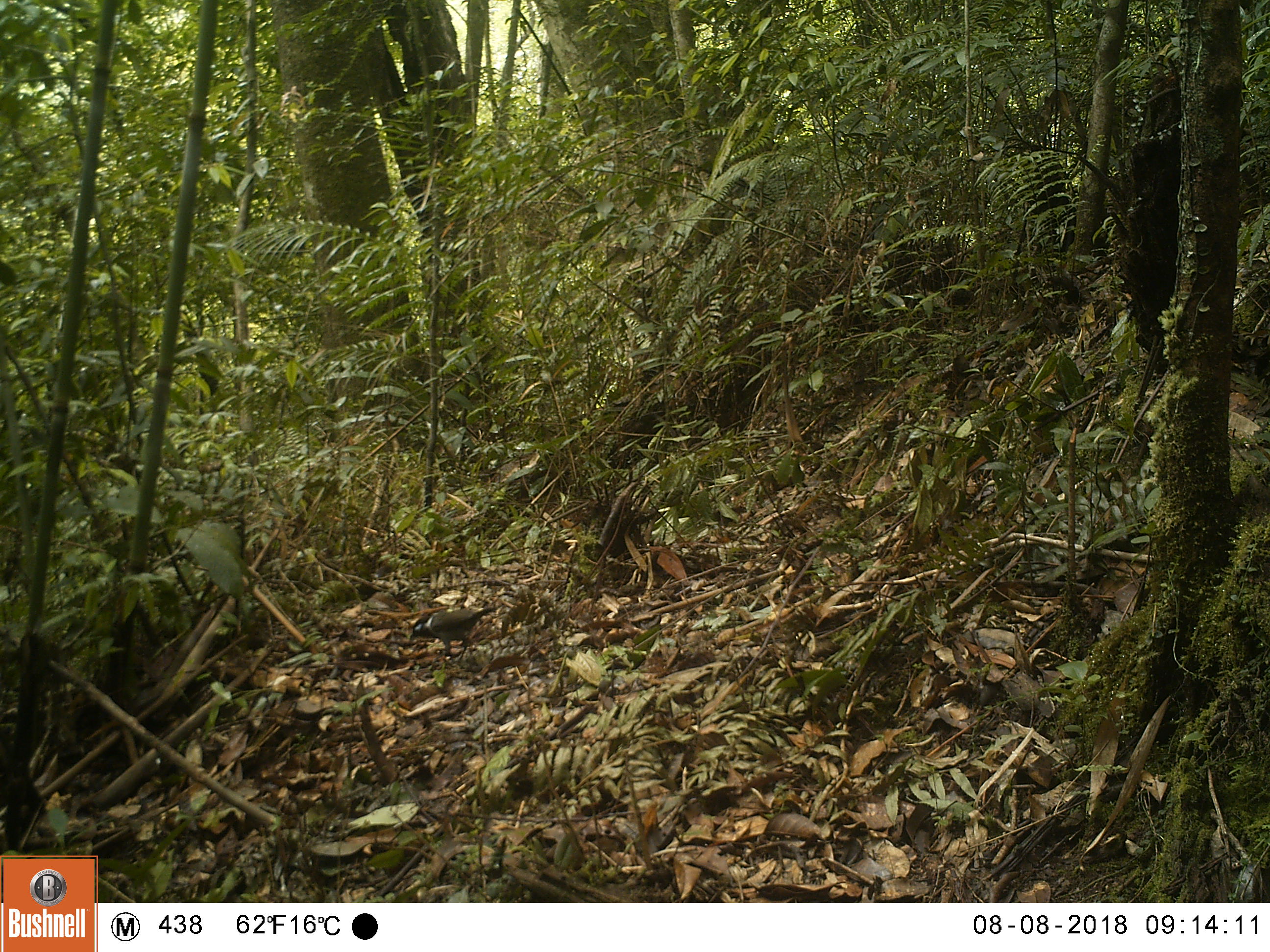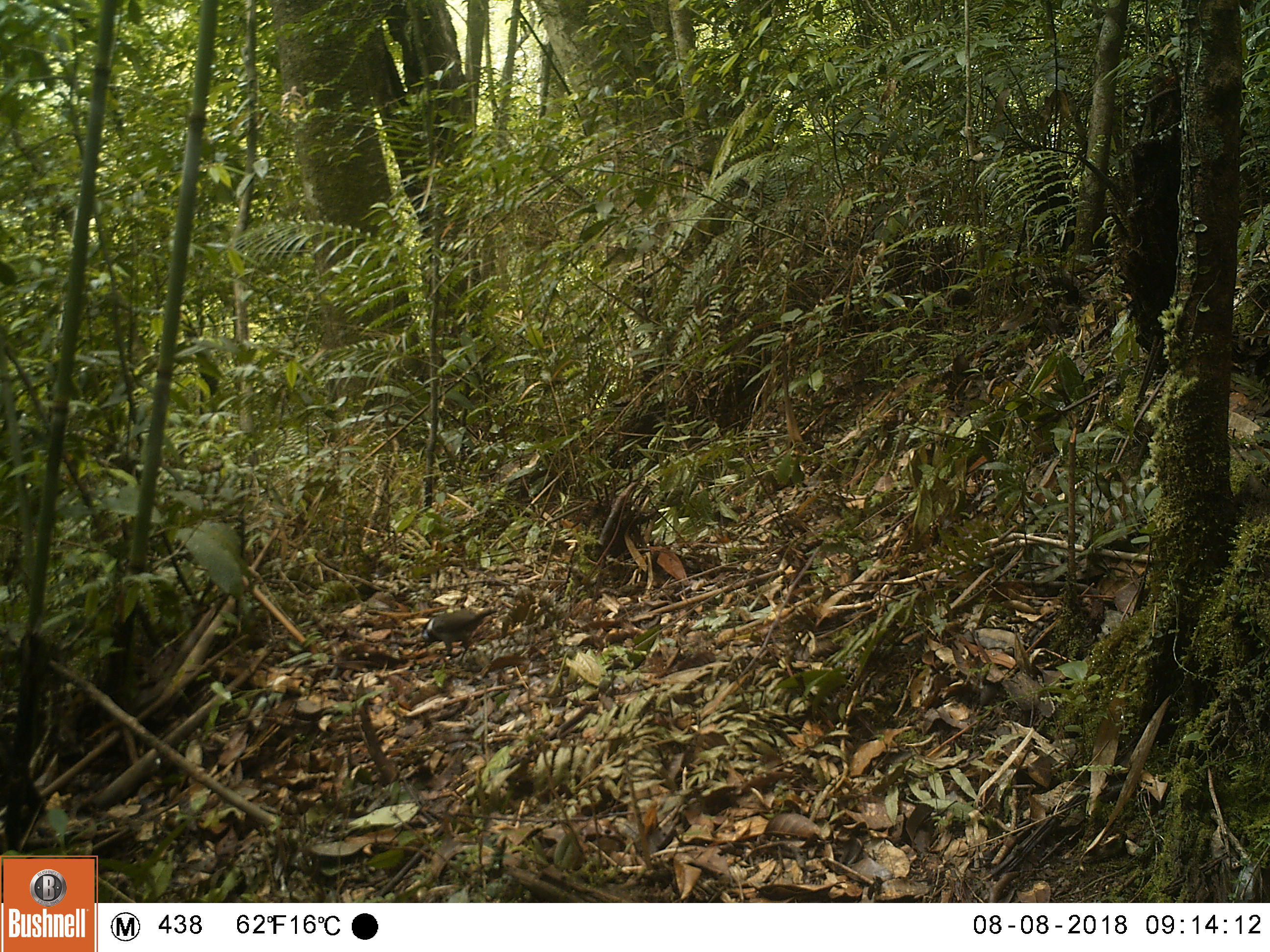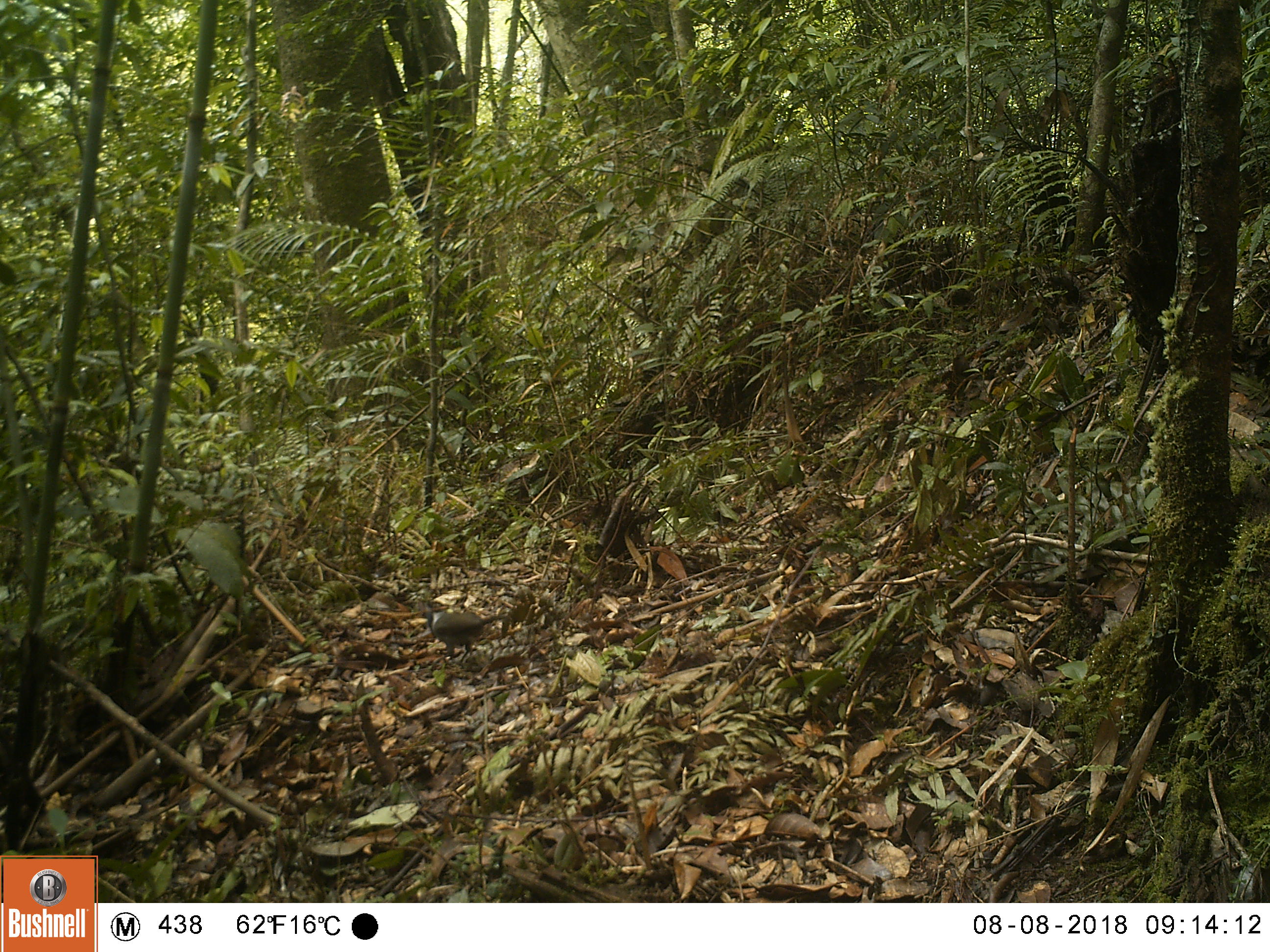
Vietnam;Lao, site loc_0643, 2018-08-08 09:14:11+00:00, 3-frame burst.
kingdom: Animalia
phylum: Chordata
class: Aves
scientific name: Aves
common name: bird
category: unidentified bird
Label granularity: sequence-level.